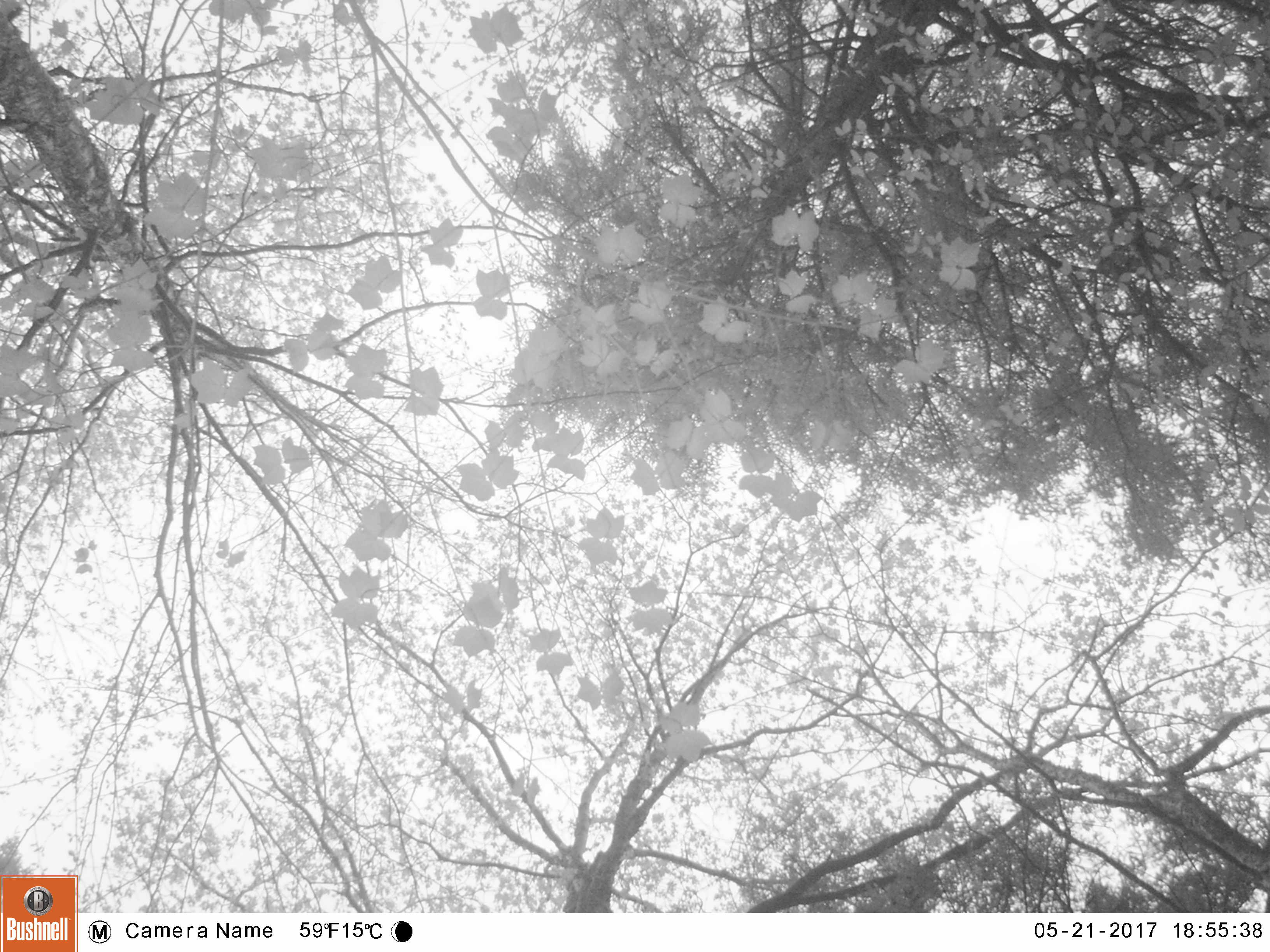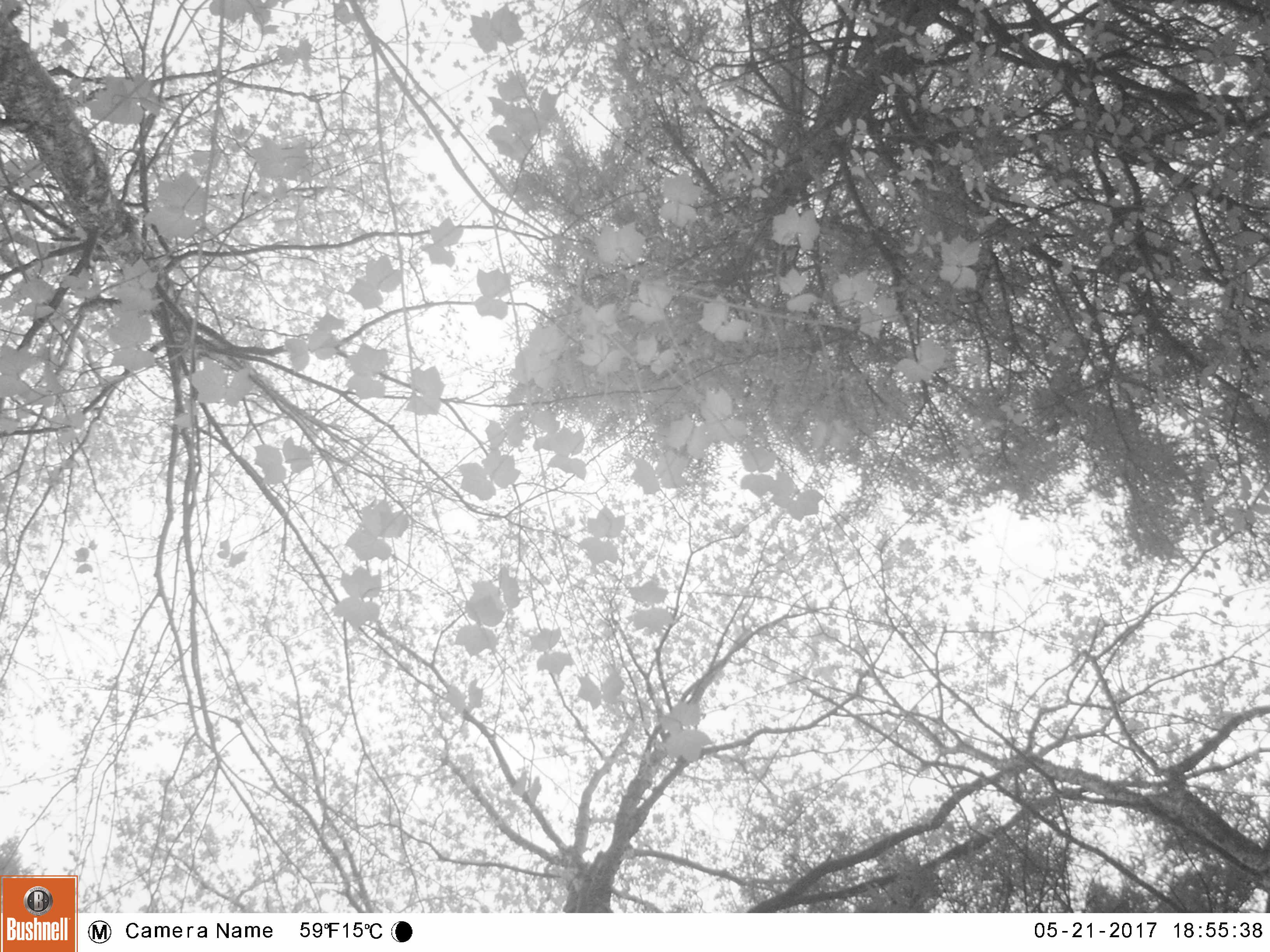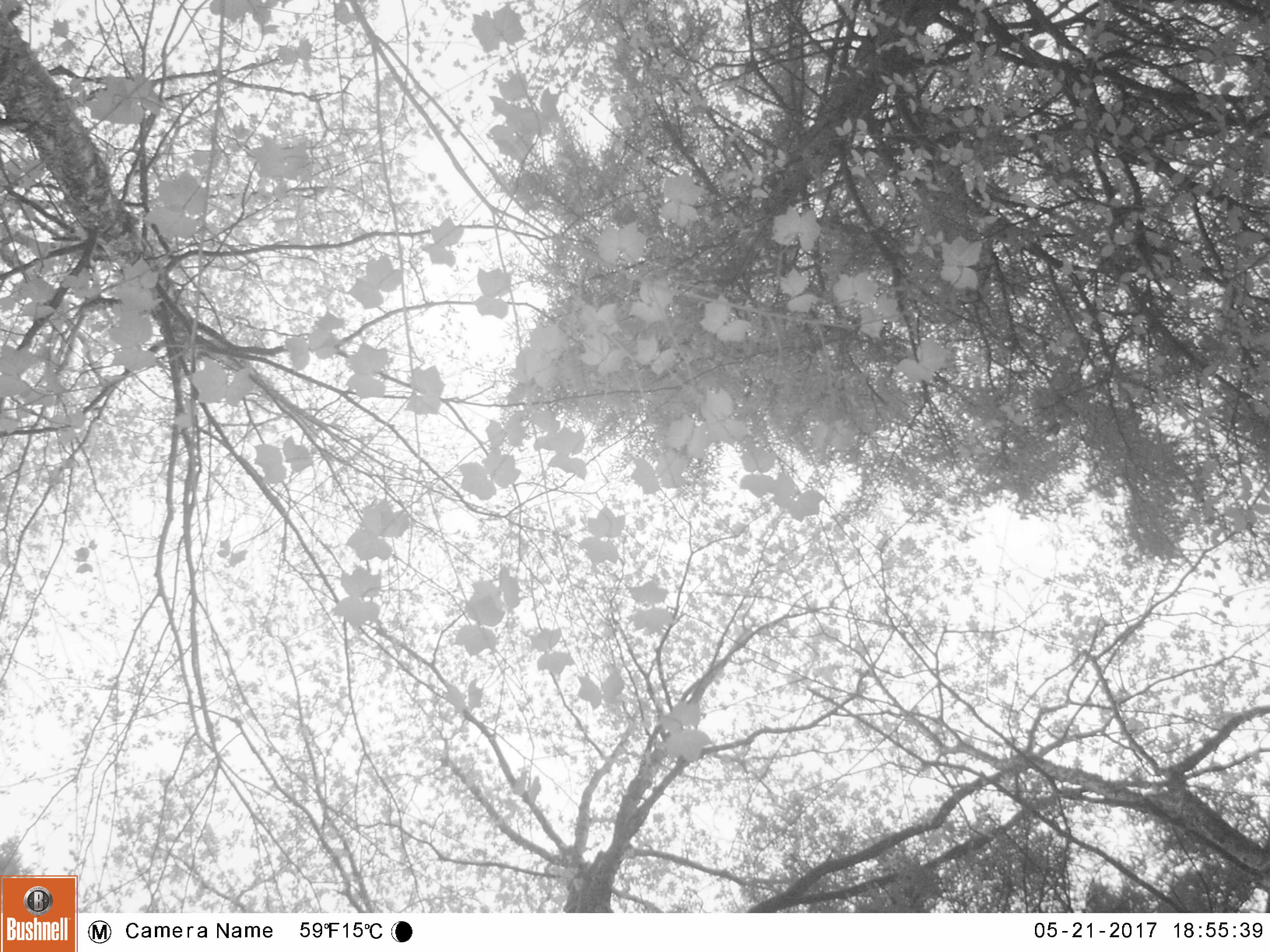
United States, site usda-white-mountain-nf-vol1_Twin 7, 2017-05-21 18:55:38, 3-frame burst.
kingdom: Animalia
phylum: Chordata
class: Mammalia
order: Carnivora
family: Ursidae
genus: Ursus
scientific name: Ursus americanus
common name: black bear